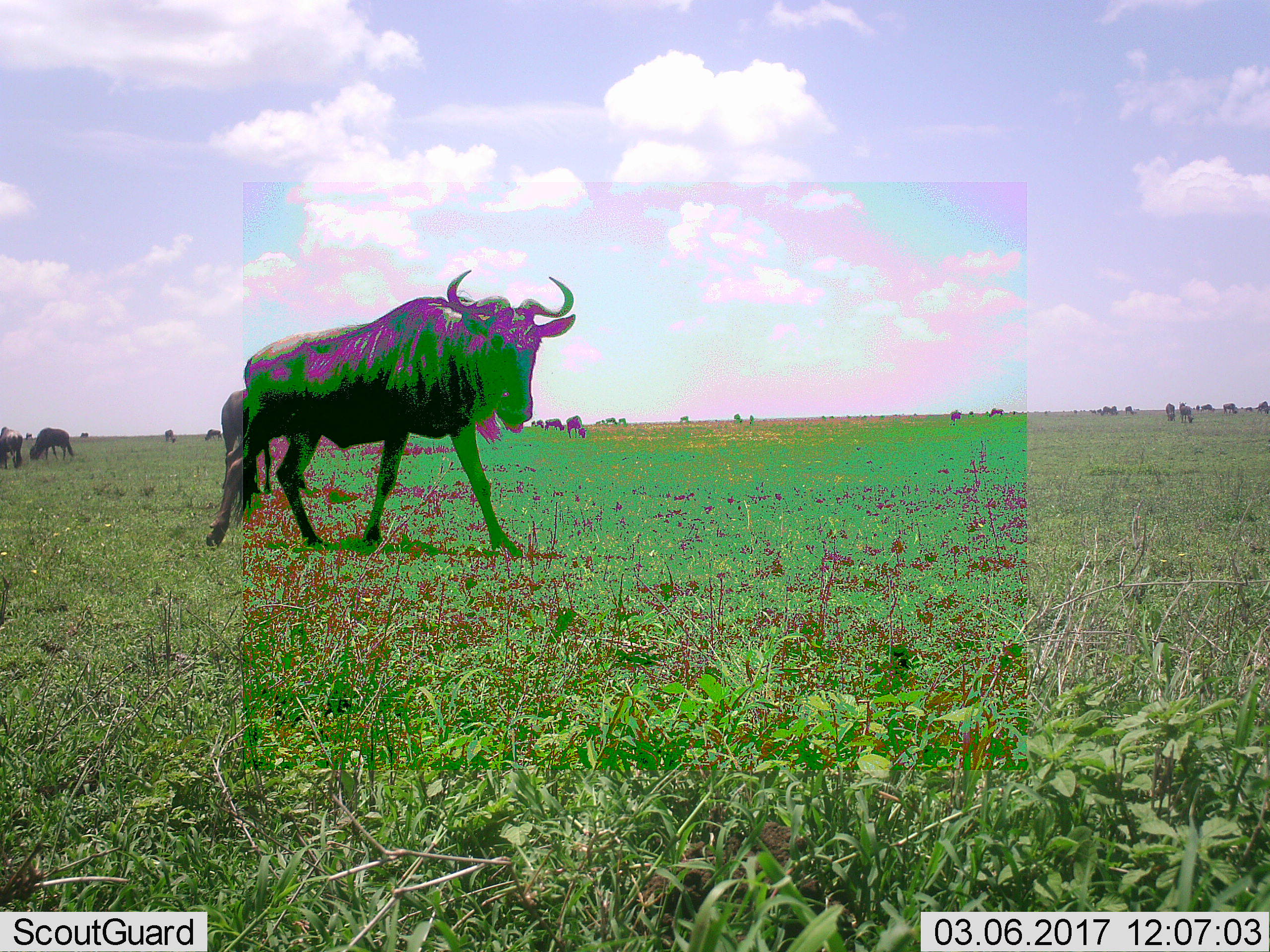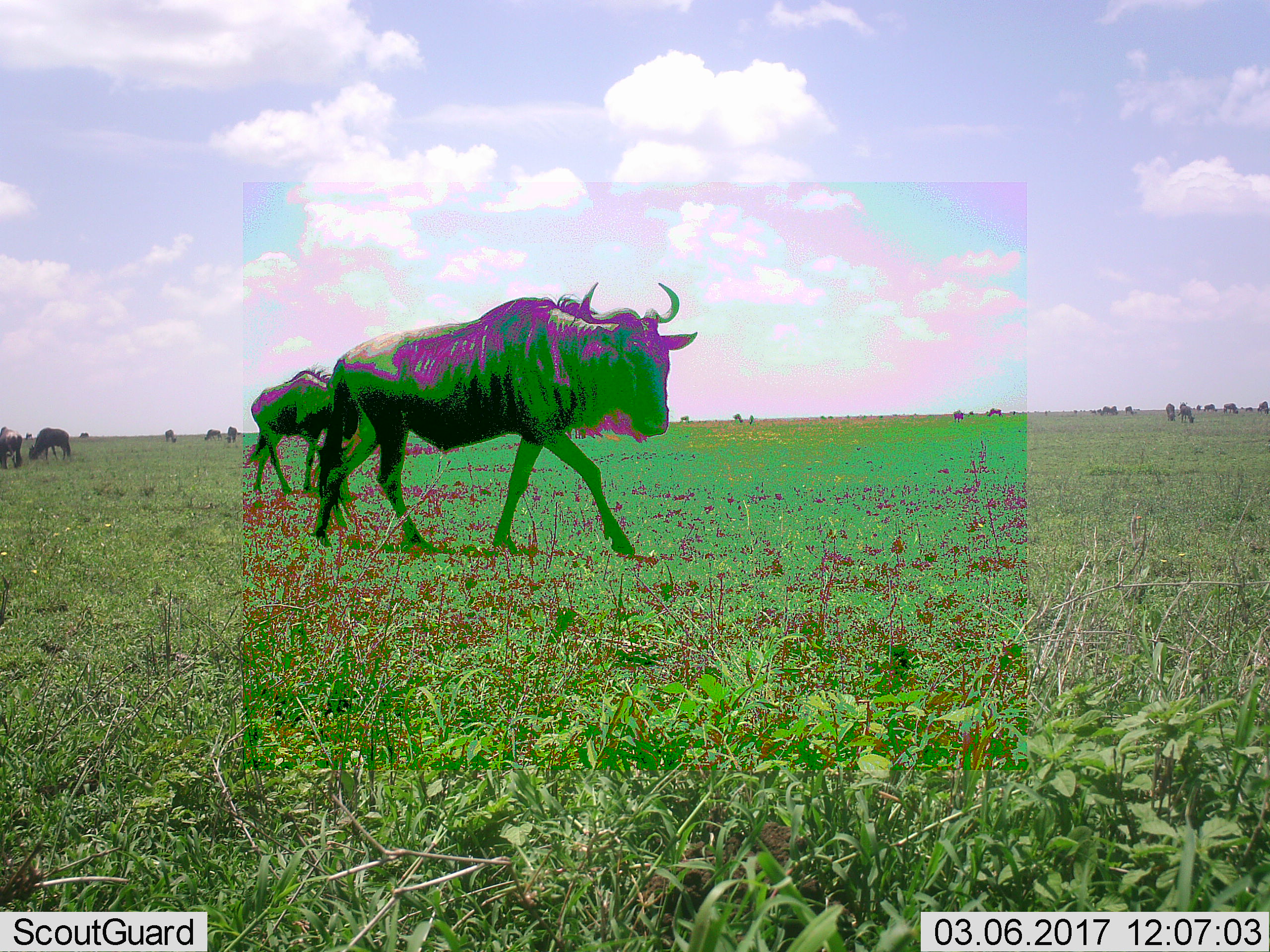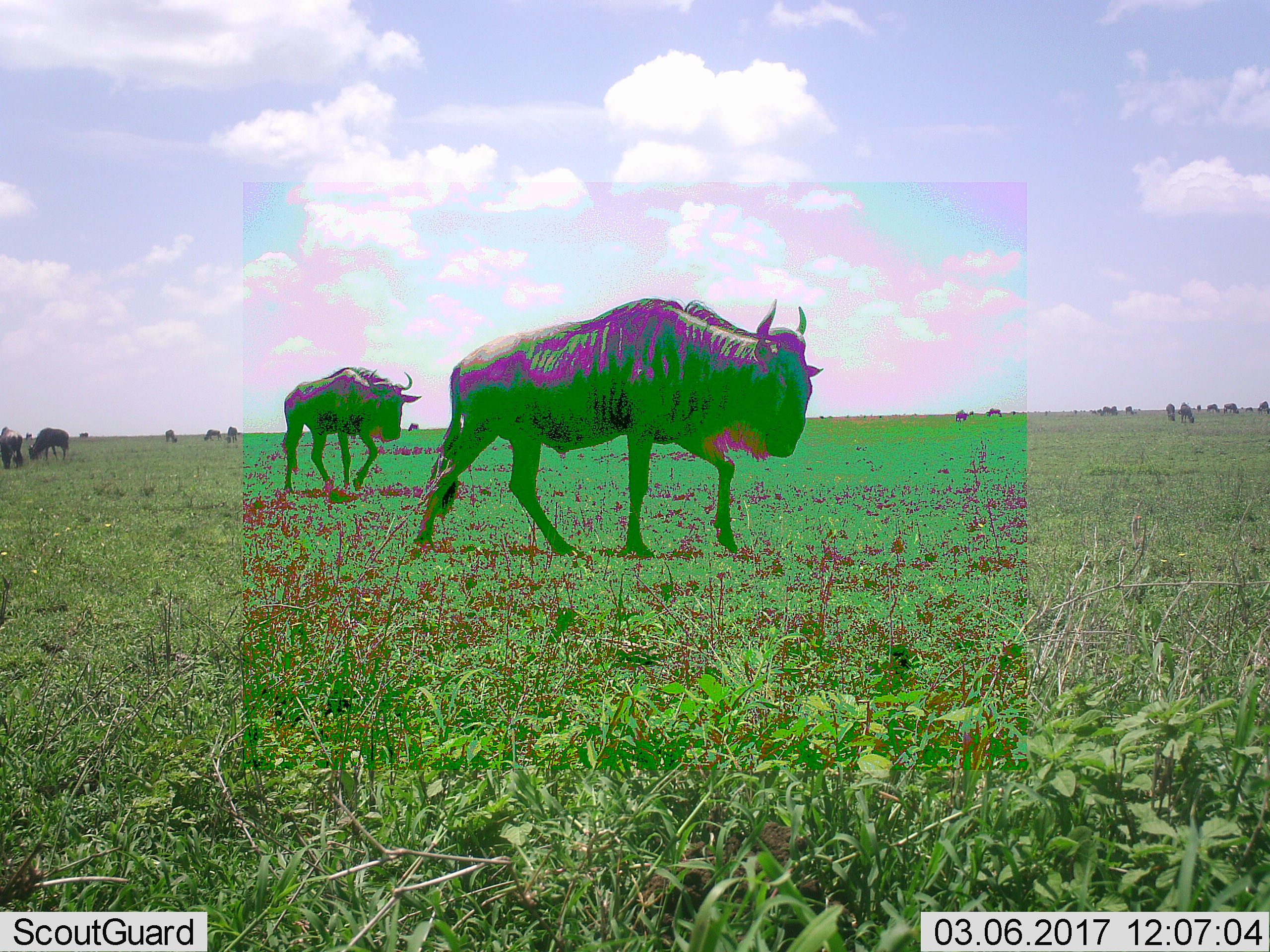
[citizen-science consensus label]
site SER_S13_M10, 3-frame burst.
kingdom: Animalia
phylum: Chordata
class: Mammalia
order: Artiodactyla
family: Bovidae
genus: Connochaetes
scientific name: Connochaetes taurinus taurinus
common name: blue wildebeest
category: wildebeestblue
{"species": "wildebeestblue (blue wildebeest) (Connochaetes taurinus taurinus)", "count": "11-50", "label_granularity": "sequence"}